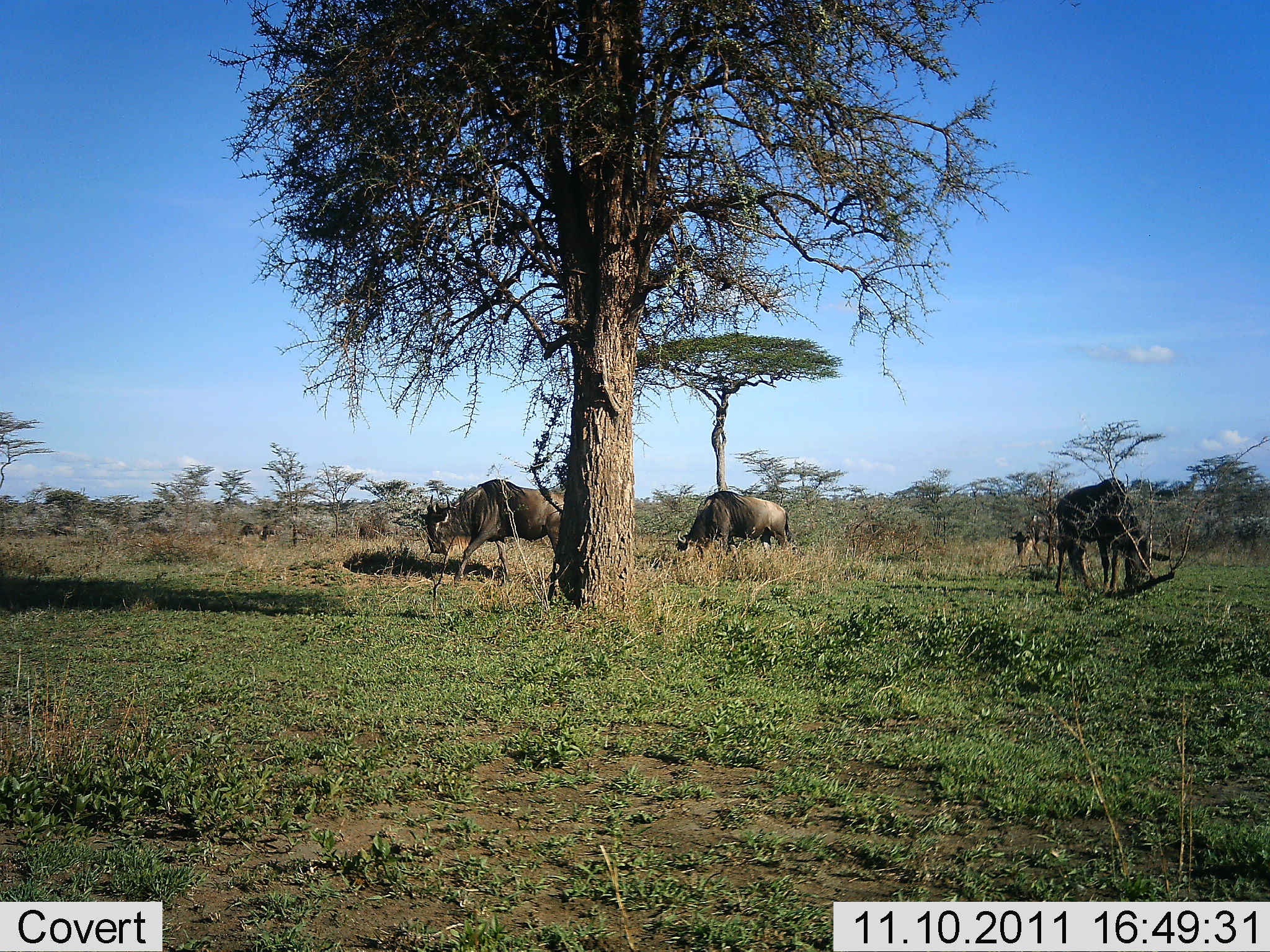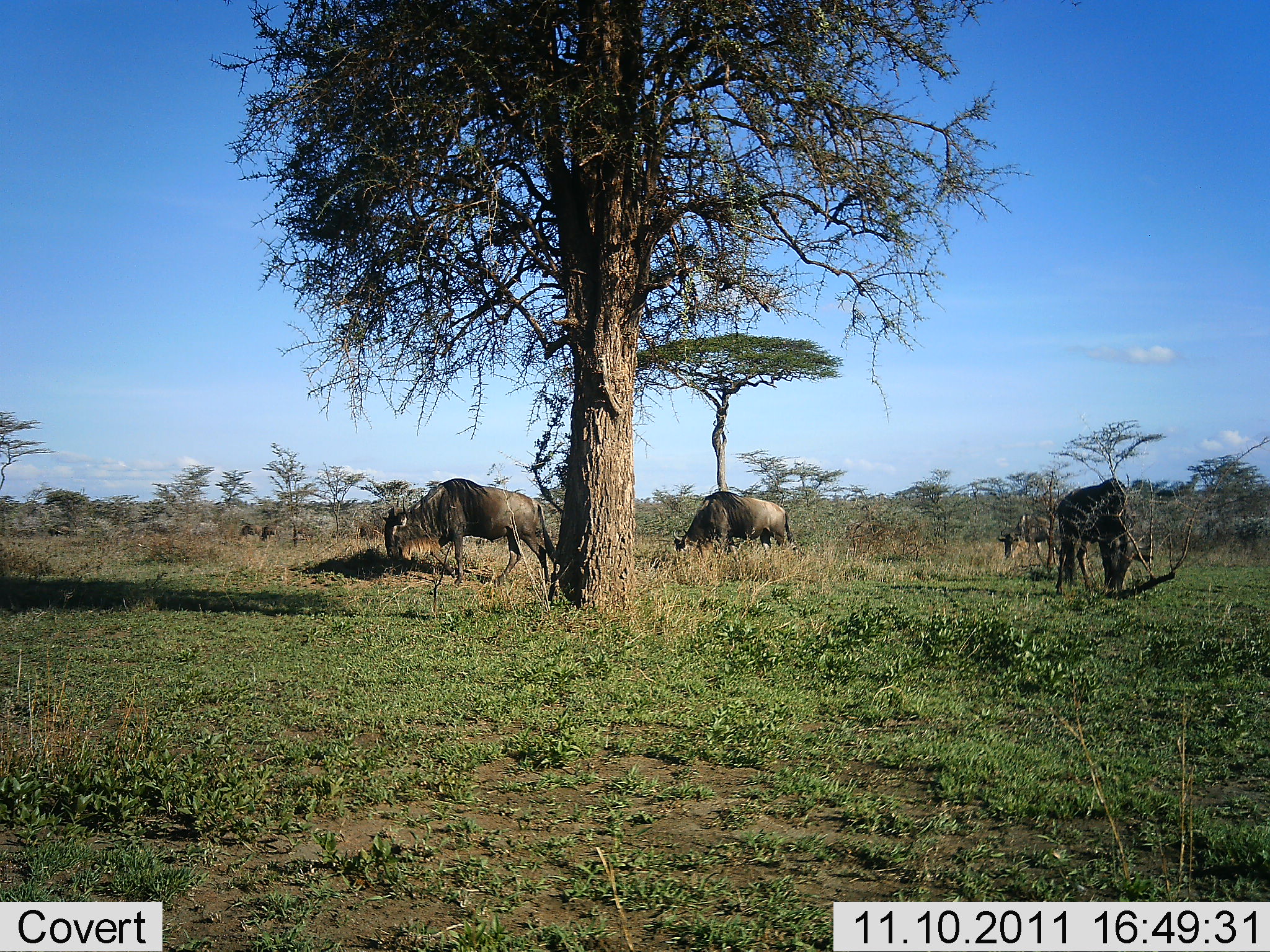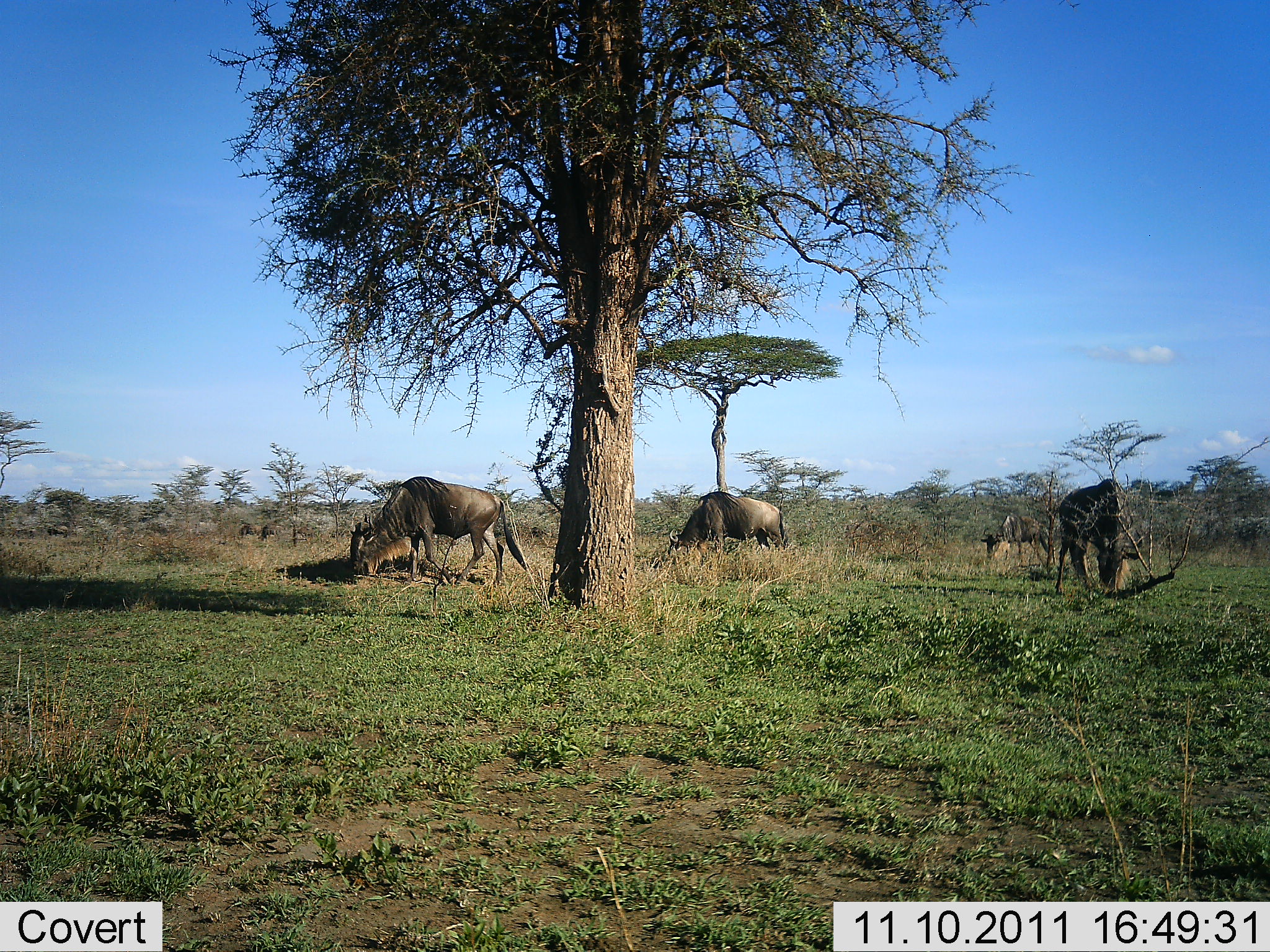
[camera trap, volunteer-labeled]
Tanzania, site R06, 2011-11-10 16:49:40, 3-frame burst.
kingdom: Animalia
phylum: Chordata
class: Mammalia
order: Artiodactyla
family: Bovidae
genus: Connochaetes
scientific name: Connochaetes taurinus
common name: blue wildebeest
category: wildebeest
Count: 4.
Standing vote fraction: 15%.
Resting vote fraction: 0%.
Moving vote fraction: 46%.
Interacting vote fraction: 0%.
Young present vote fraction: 0%.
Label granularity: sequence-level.